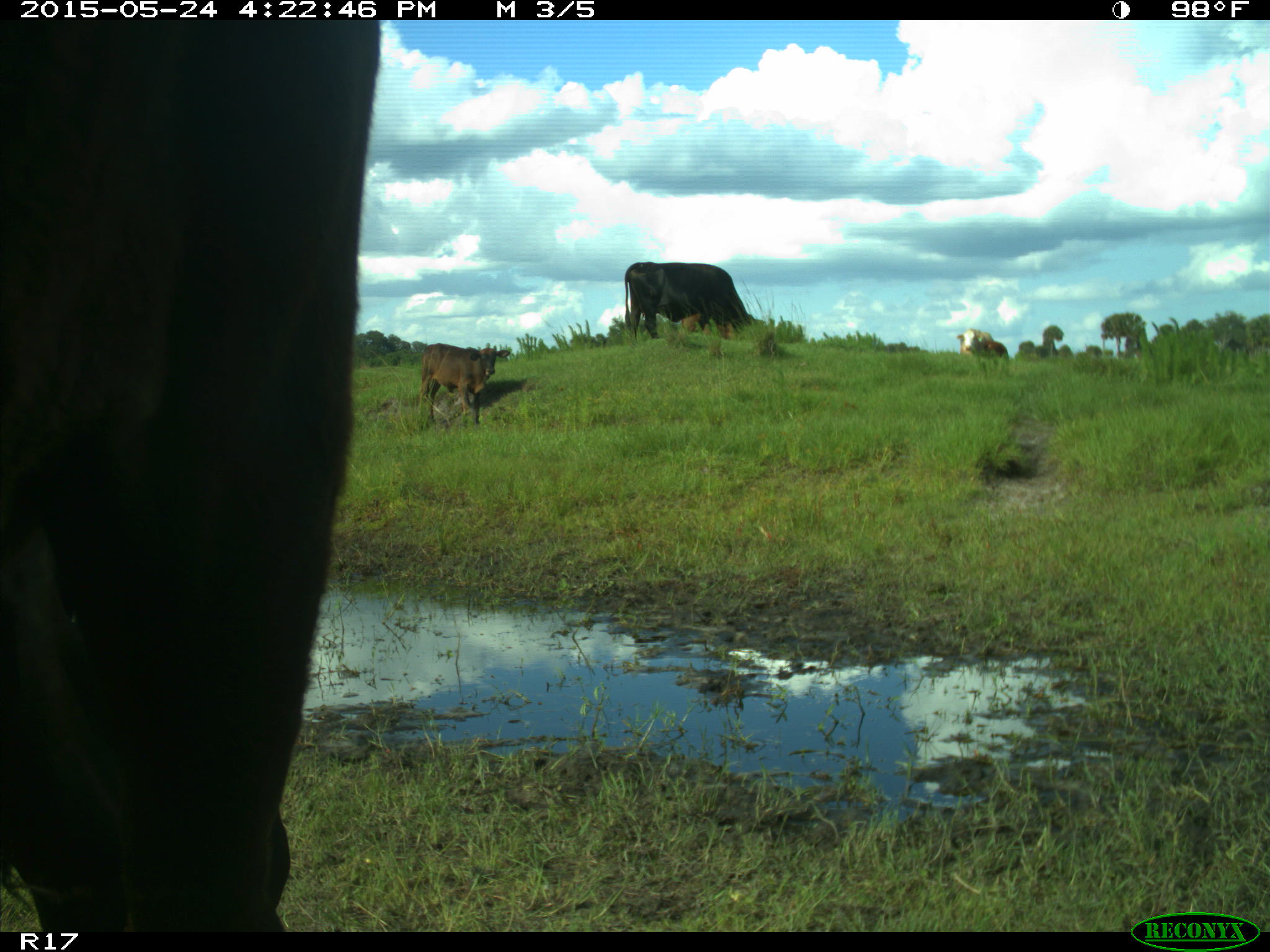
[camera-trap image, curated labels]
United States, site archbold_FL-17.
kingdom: Animalia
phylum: Chordata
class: Mammalia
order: Artiodactyla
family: Bovidae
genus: Bos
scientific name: Bos taurus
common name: domestic cow